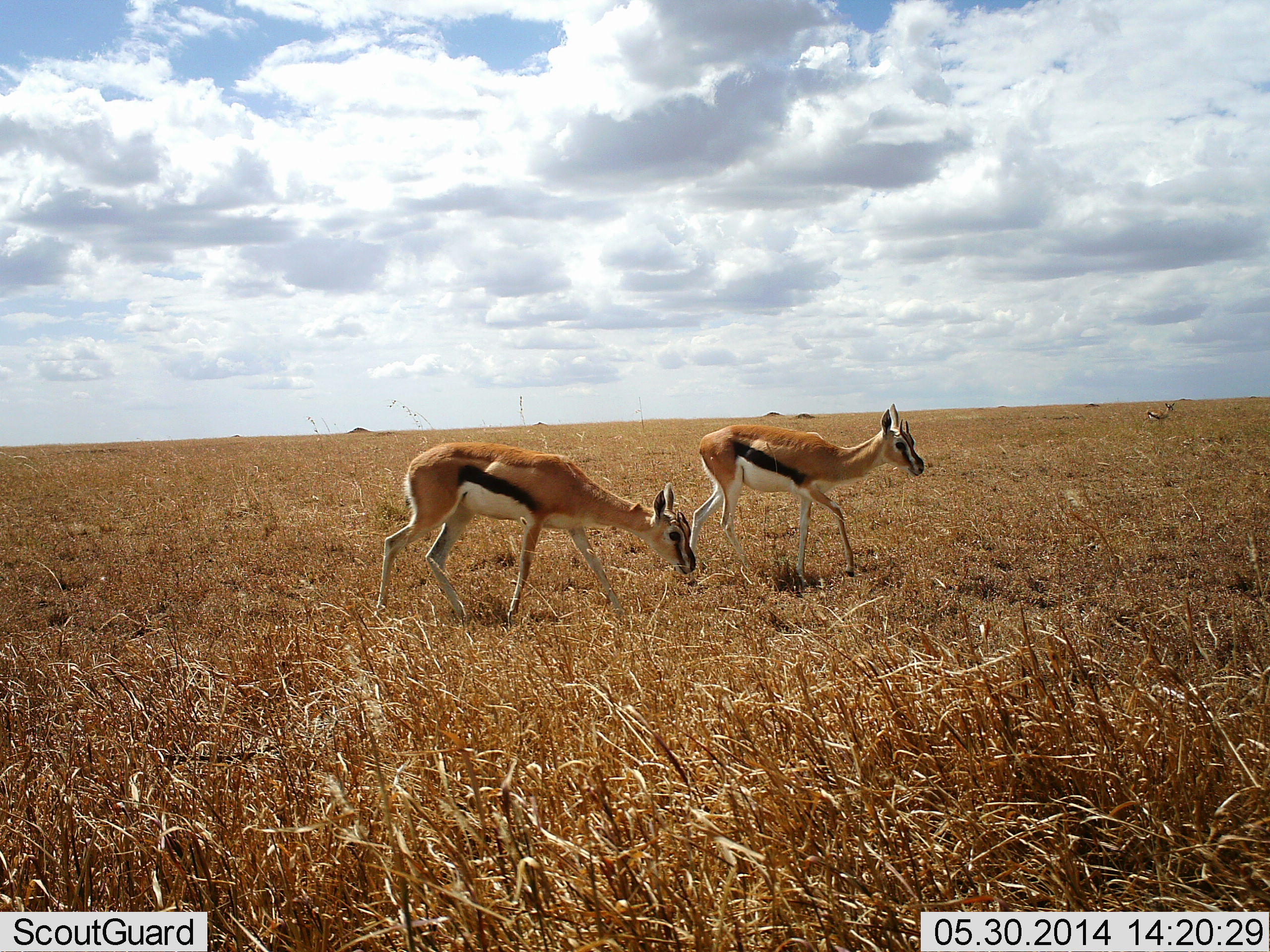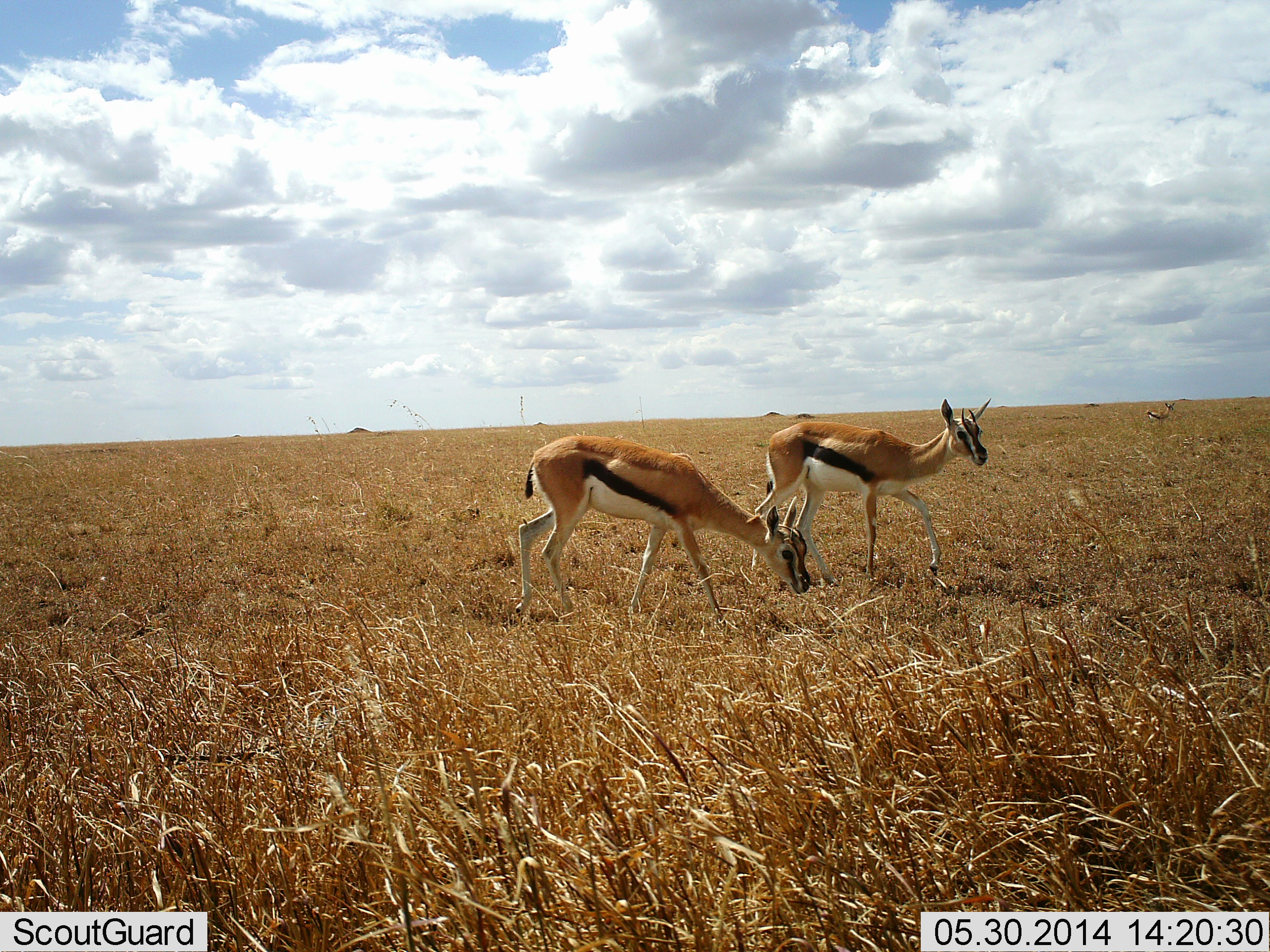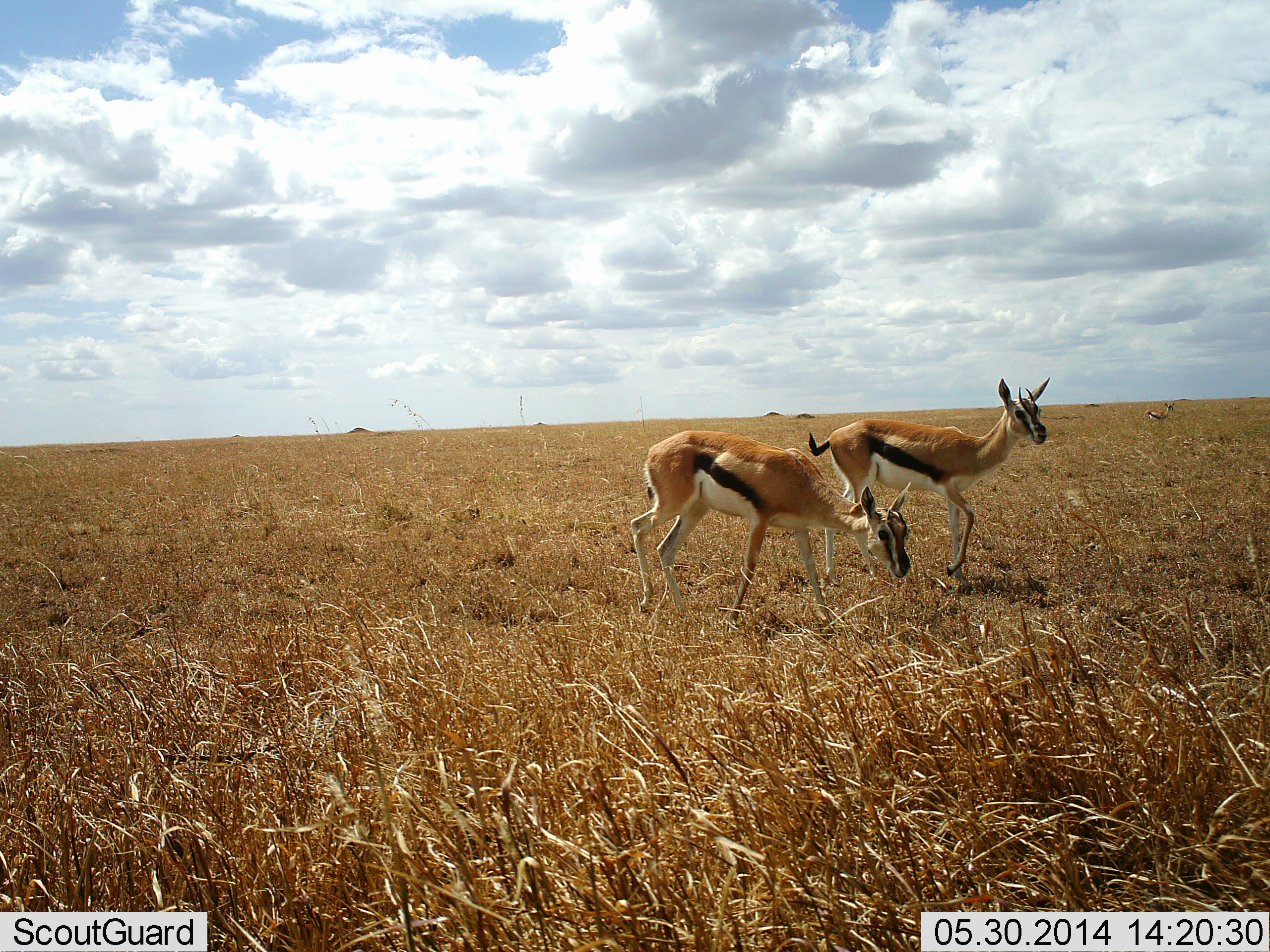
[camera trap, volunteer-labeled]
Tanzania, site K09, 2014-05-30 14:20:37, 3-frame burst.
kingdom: Animalia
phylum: Chordata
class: Mammalia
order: Artiodactyla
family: Bovidae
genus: Eudorcas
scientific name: Eudorcas thomsonii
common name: thomson's gazelle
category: gazellethomsons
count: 2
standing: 30%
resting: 0%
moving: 80%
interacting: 0%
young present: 10%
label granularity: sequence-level